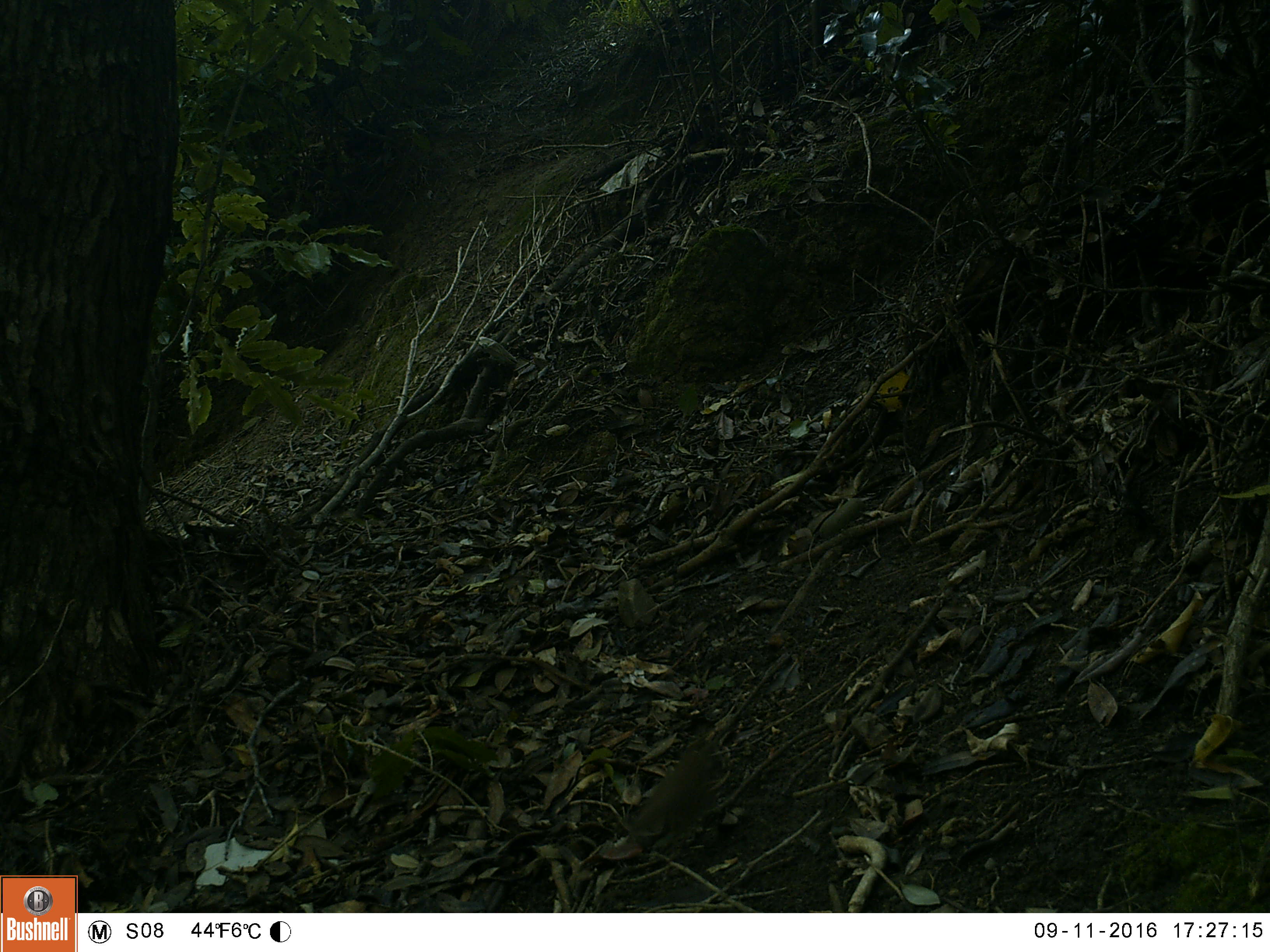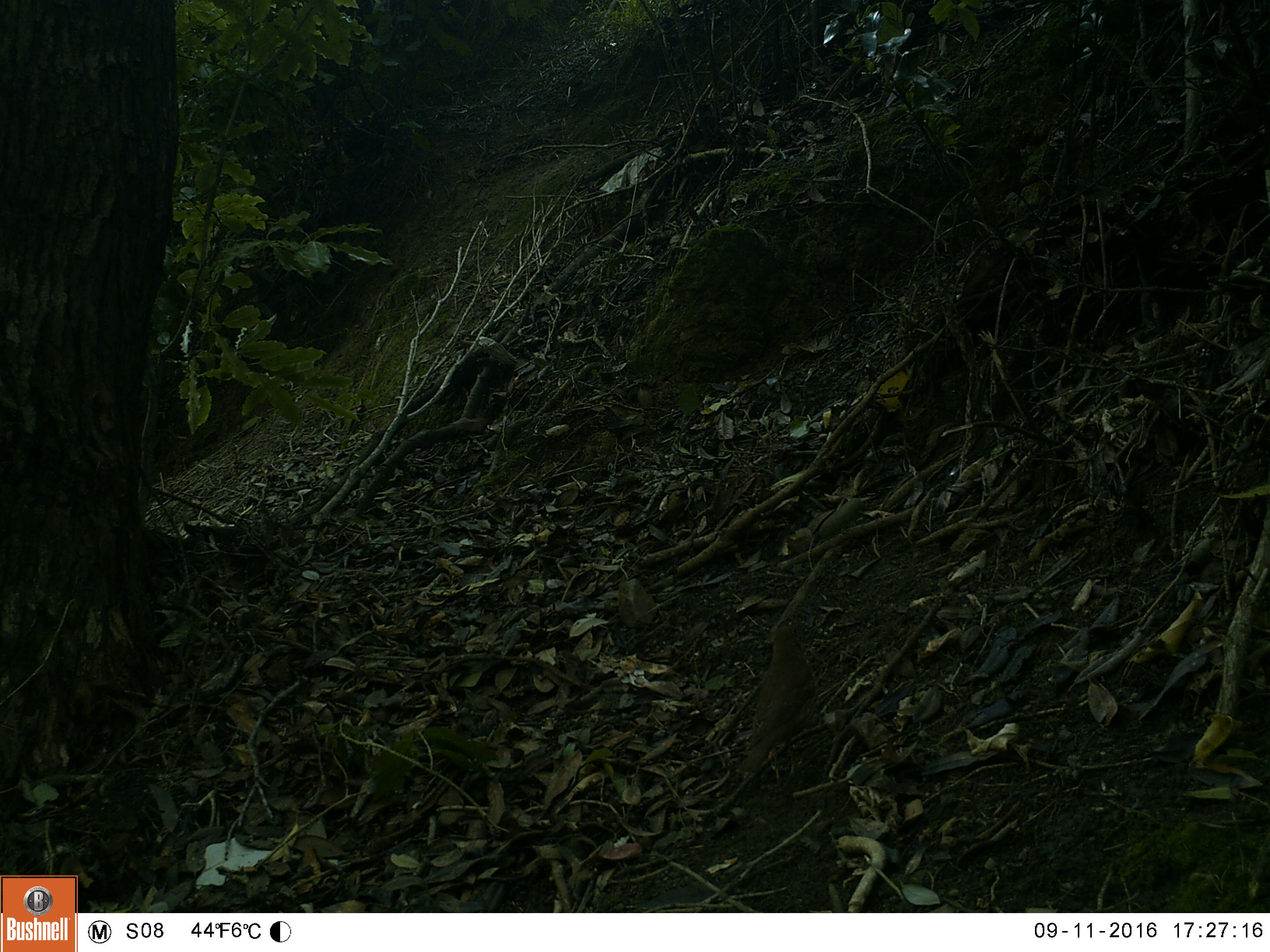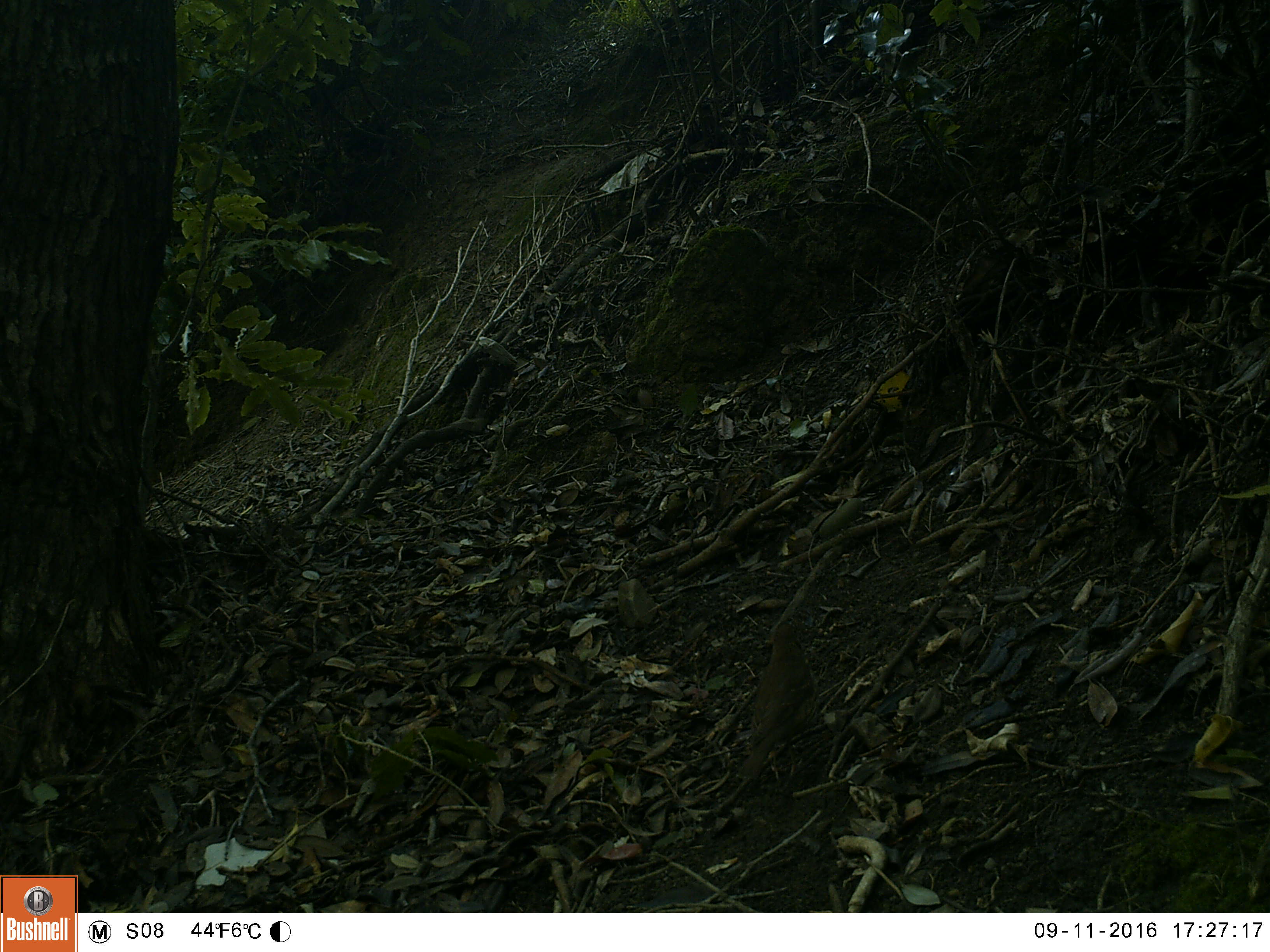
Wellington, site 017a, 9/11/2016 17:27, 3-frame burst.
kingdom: Animalia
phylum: Chordata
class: Aves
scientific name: Aves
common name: bird